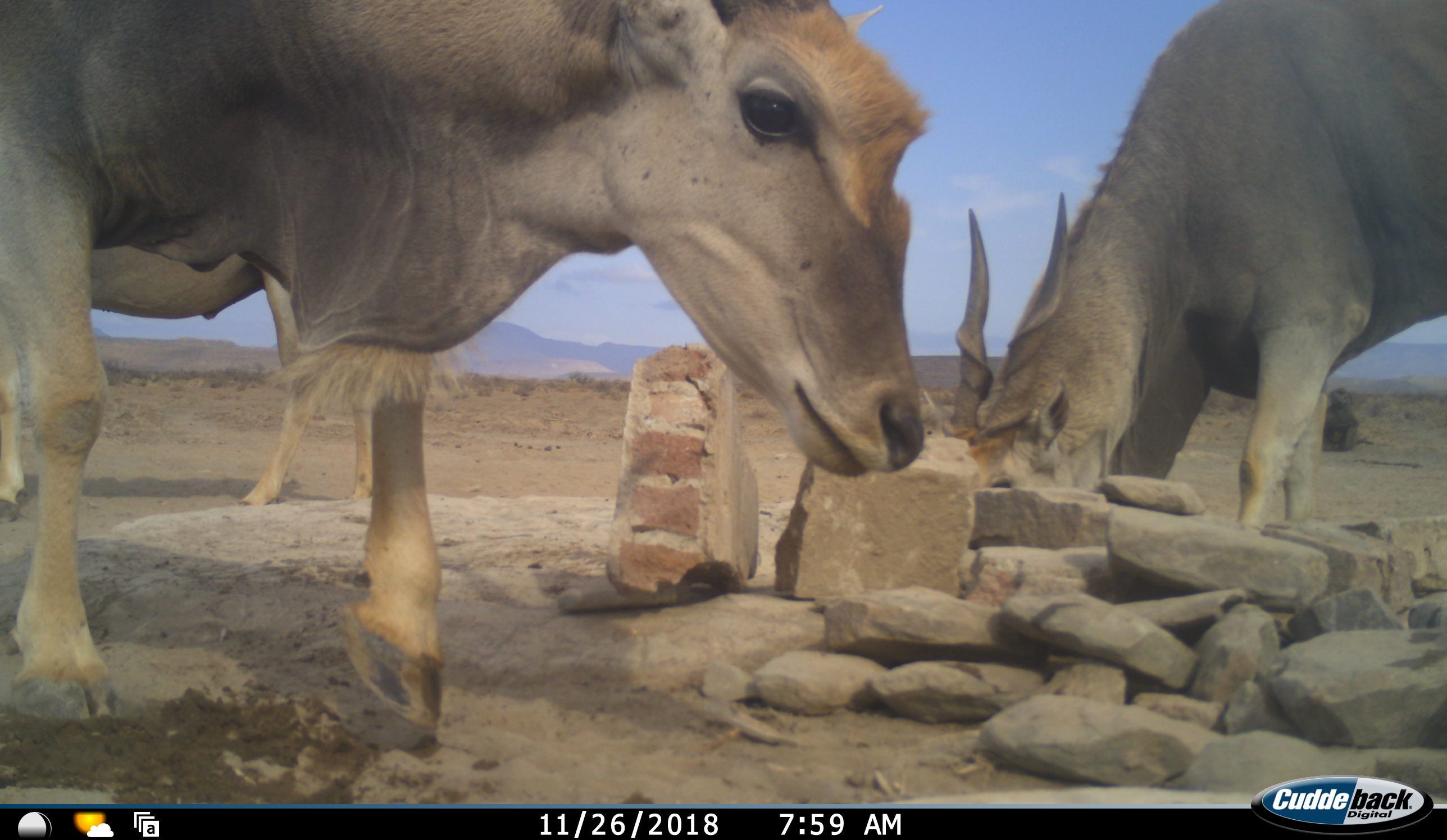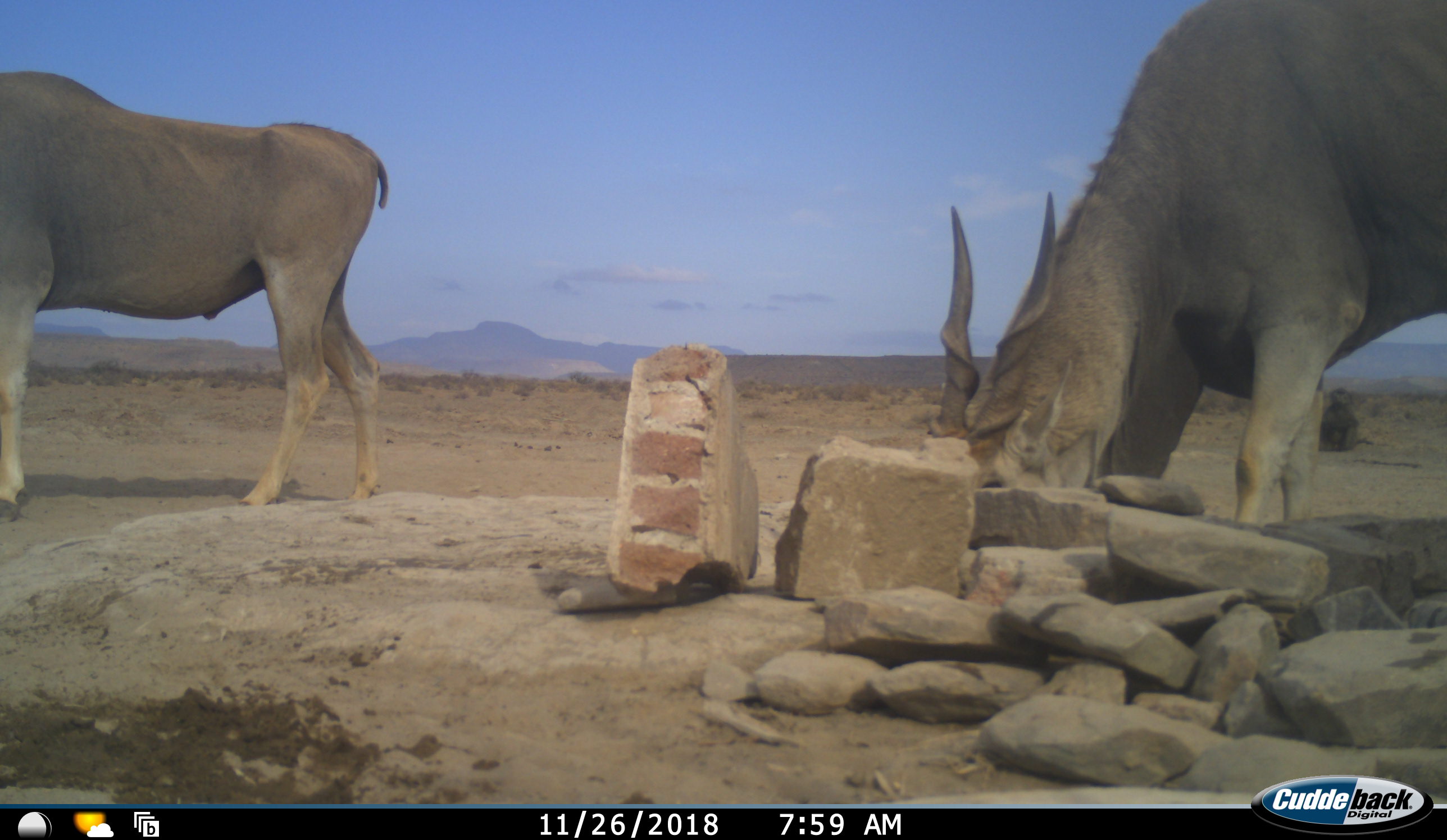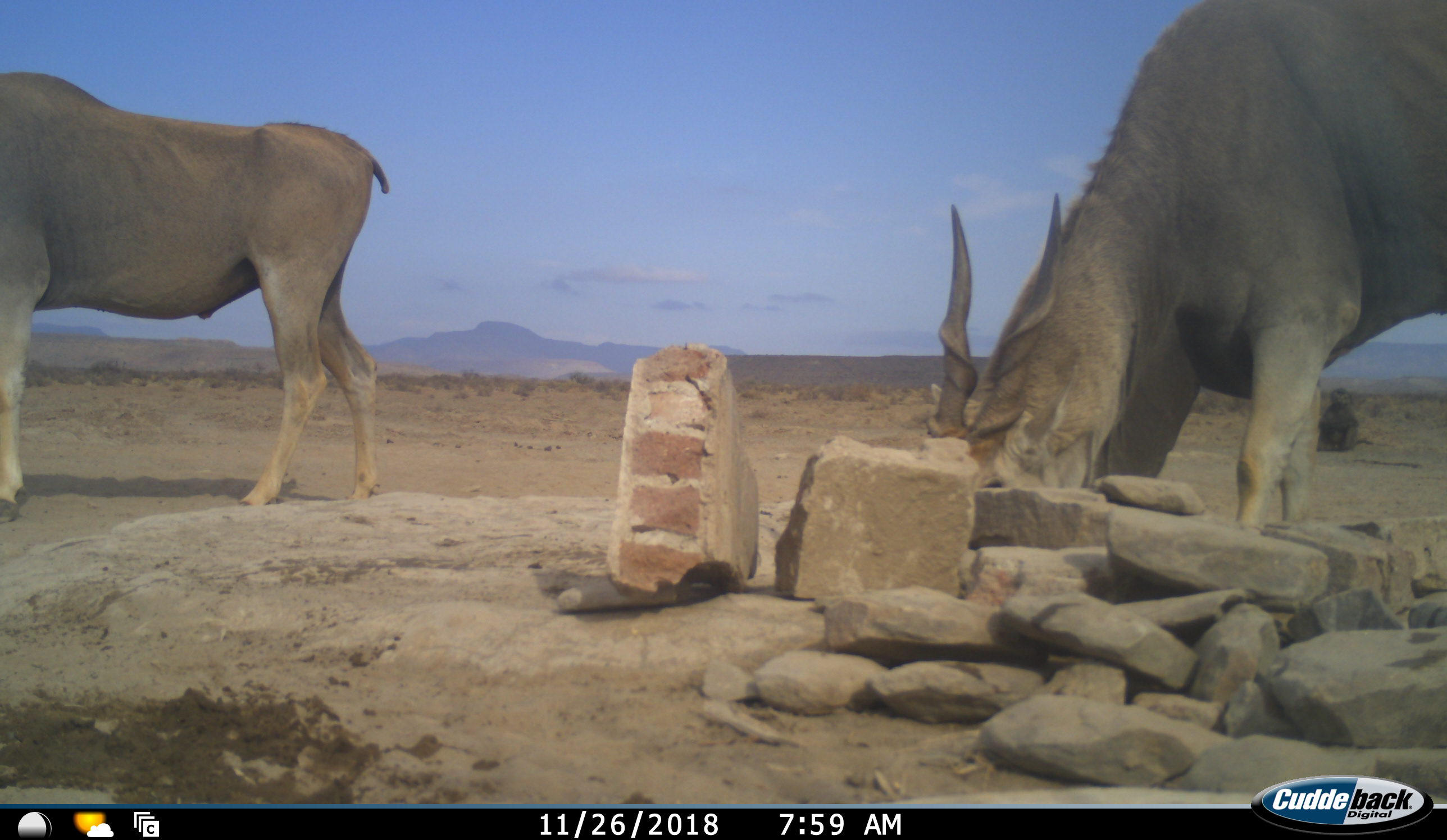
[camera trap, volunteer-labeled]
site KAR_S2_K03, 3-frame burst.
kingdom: Animalia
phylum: Chordata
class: Mammalia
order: Artiodactyla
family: Bovidae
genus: Tragelaphus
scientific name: Tragelaphus oryx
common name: eland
Eland (Tragelaphus oryx), count 3. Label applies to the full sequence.